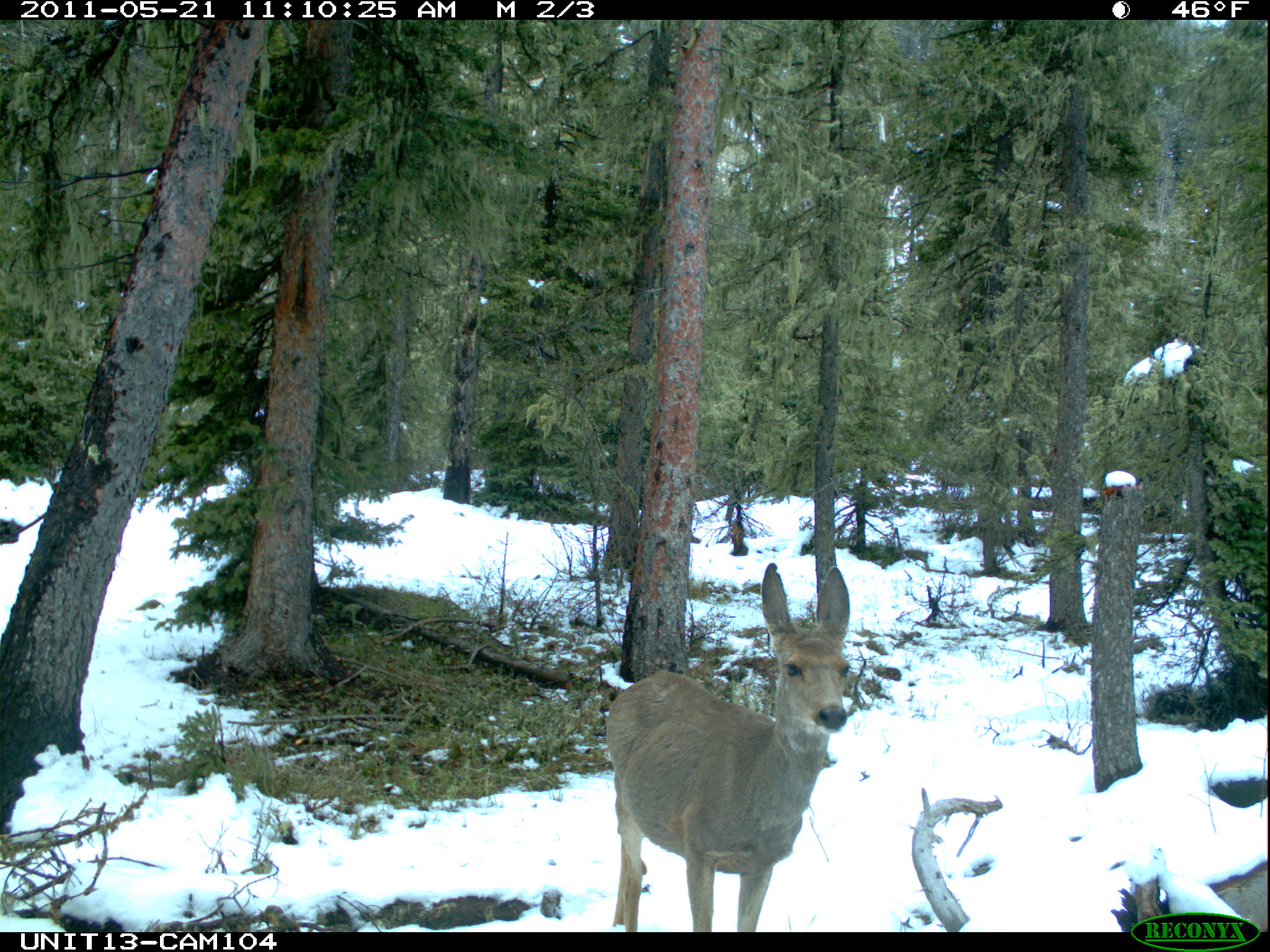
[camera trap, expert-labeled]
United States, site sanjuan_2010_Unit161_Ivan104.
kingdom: Animalia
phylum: Chordata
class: Mammalia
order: Artiodactyla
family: Cervidae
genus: Odocoileus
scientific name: Odocoileus hemionus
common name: mule deer